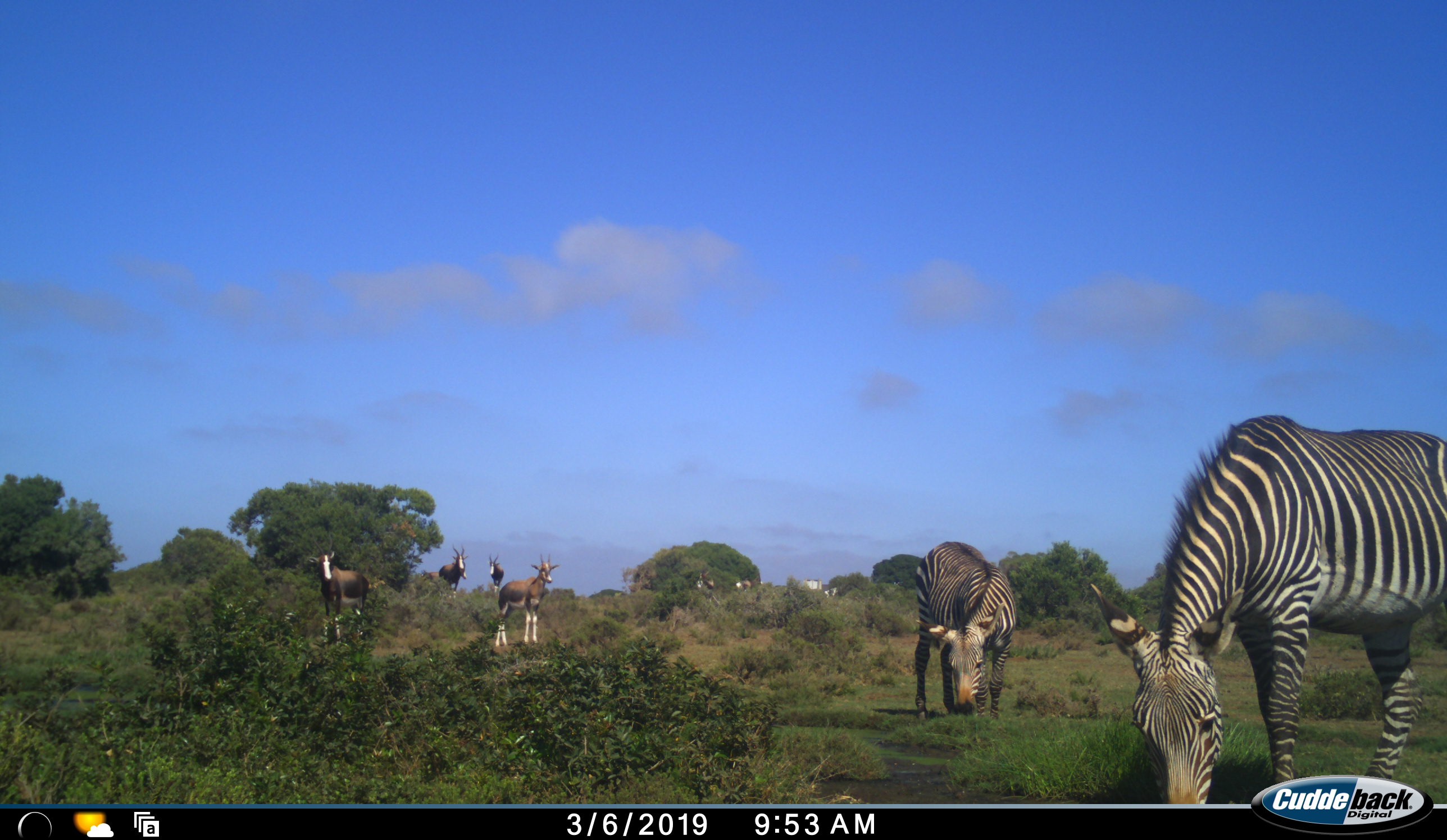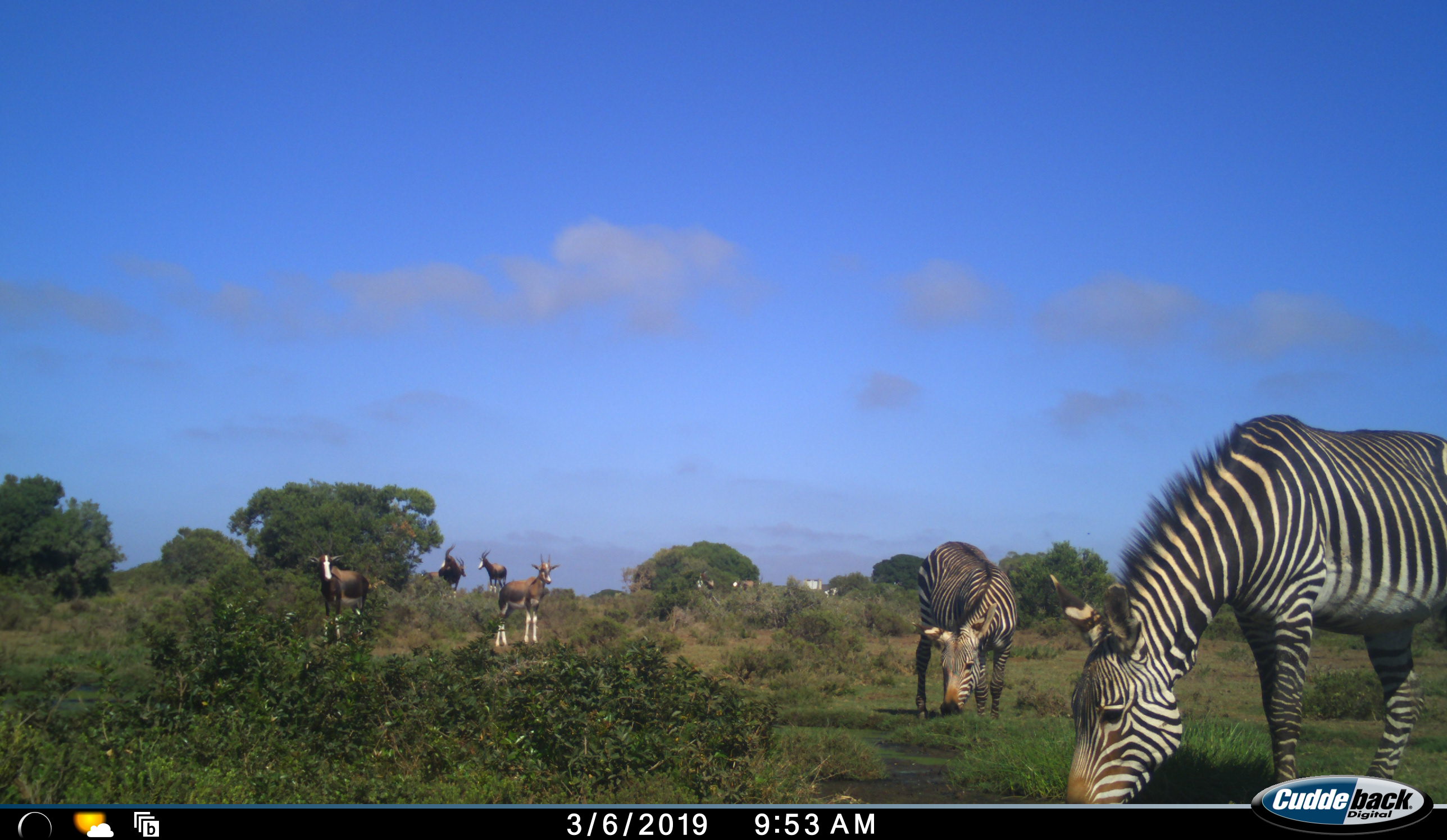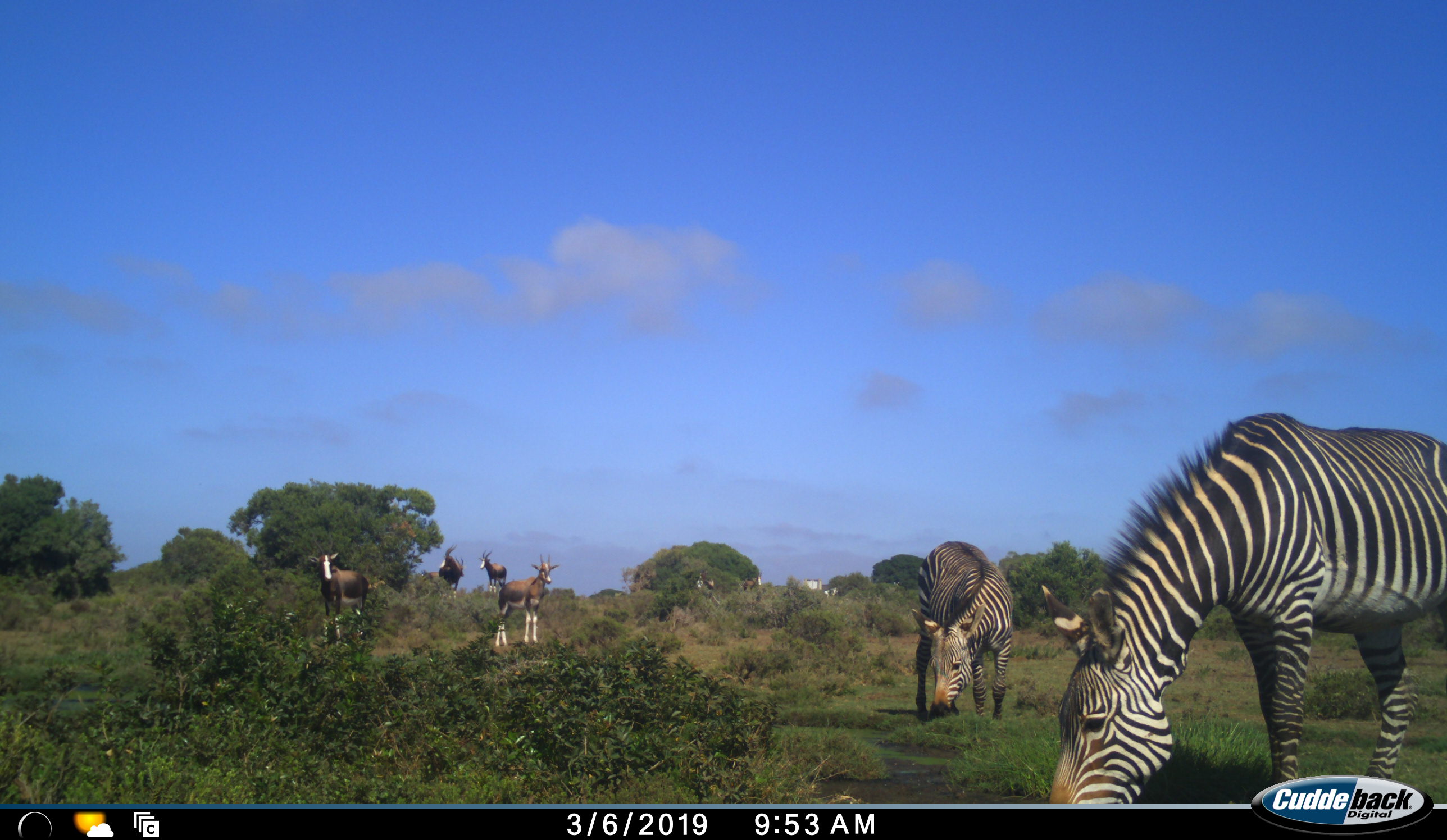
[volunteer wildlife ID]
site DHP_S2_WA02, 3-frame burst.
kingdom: Animalia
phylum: Chordata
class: Mammalia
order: Perissodactyla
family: Equidae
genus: Equus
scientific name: Equus zebra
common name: mountain zebra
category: zebramountain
Zebramountain (mountain zebra) (Equus zebra), count 2. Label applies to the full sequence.